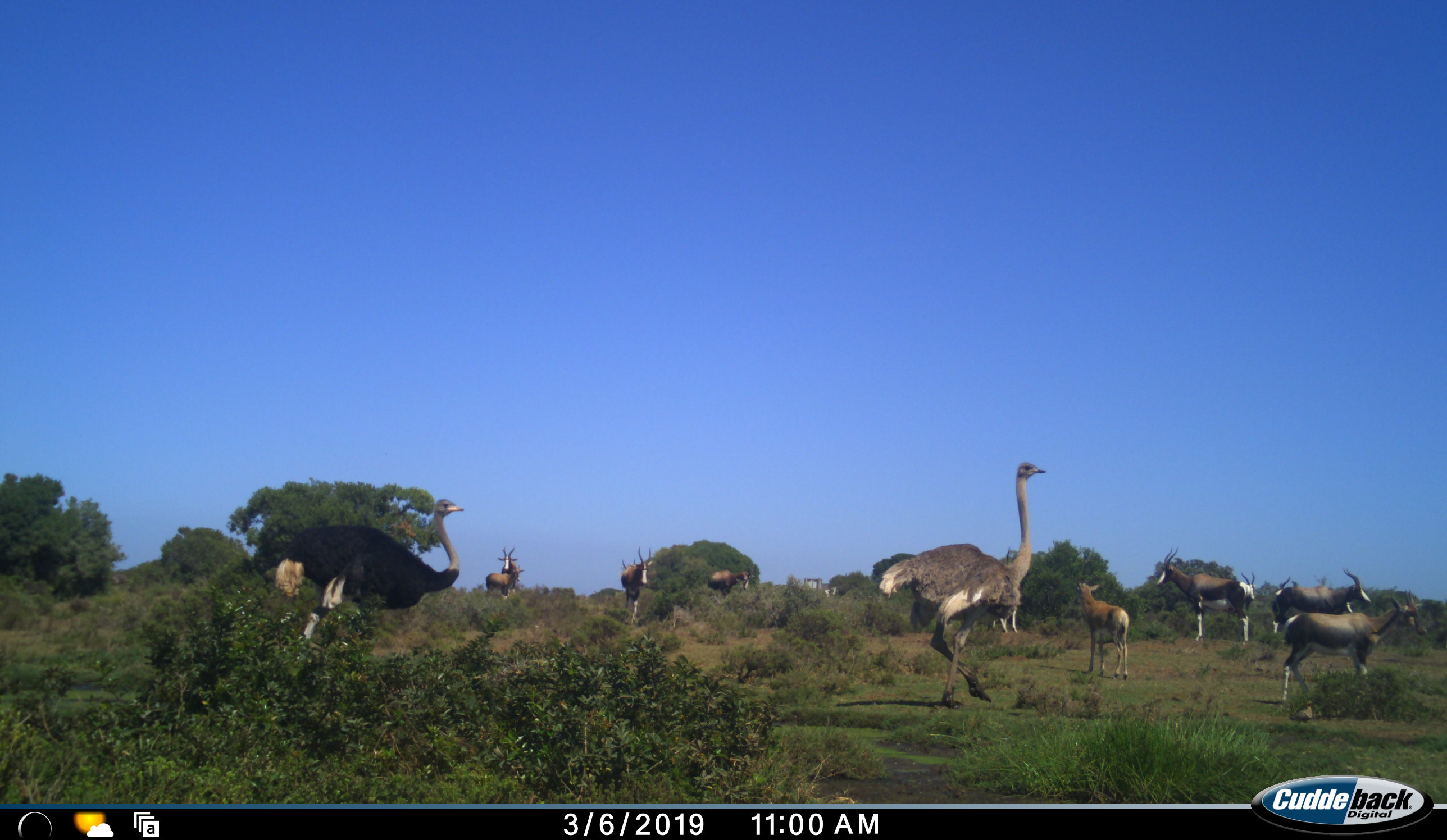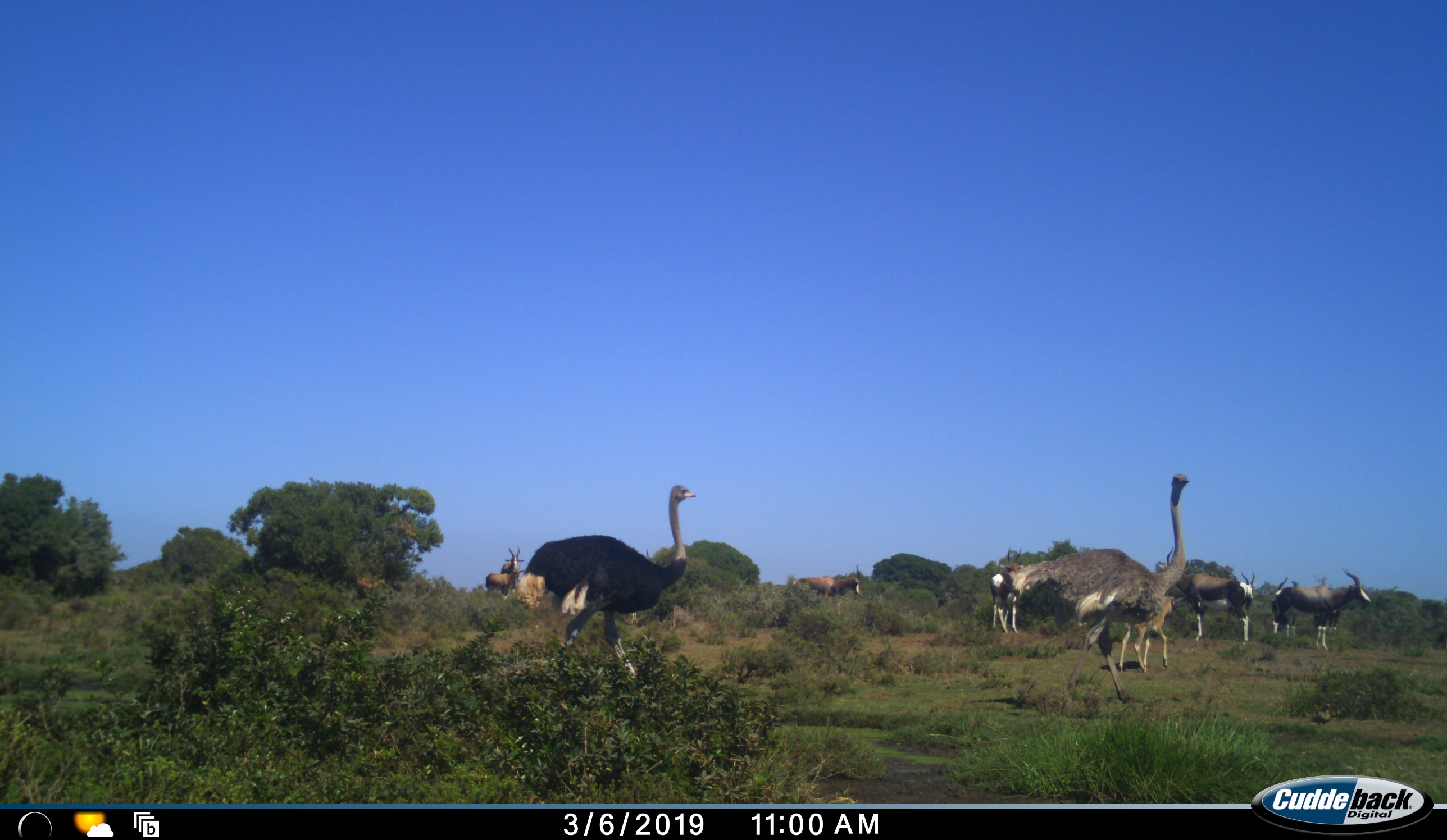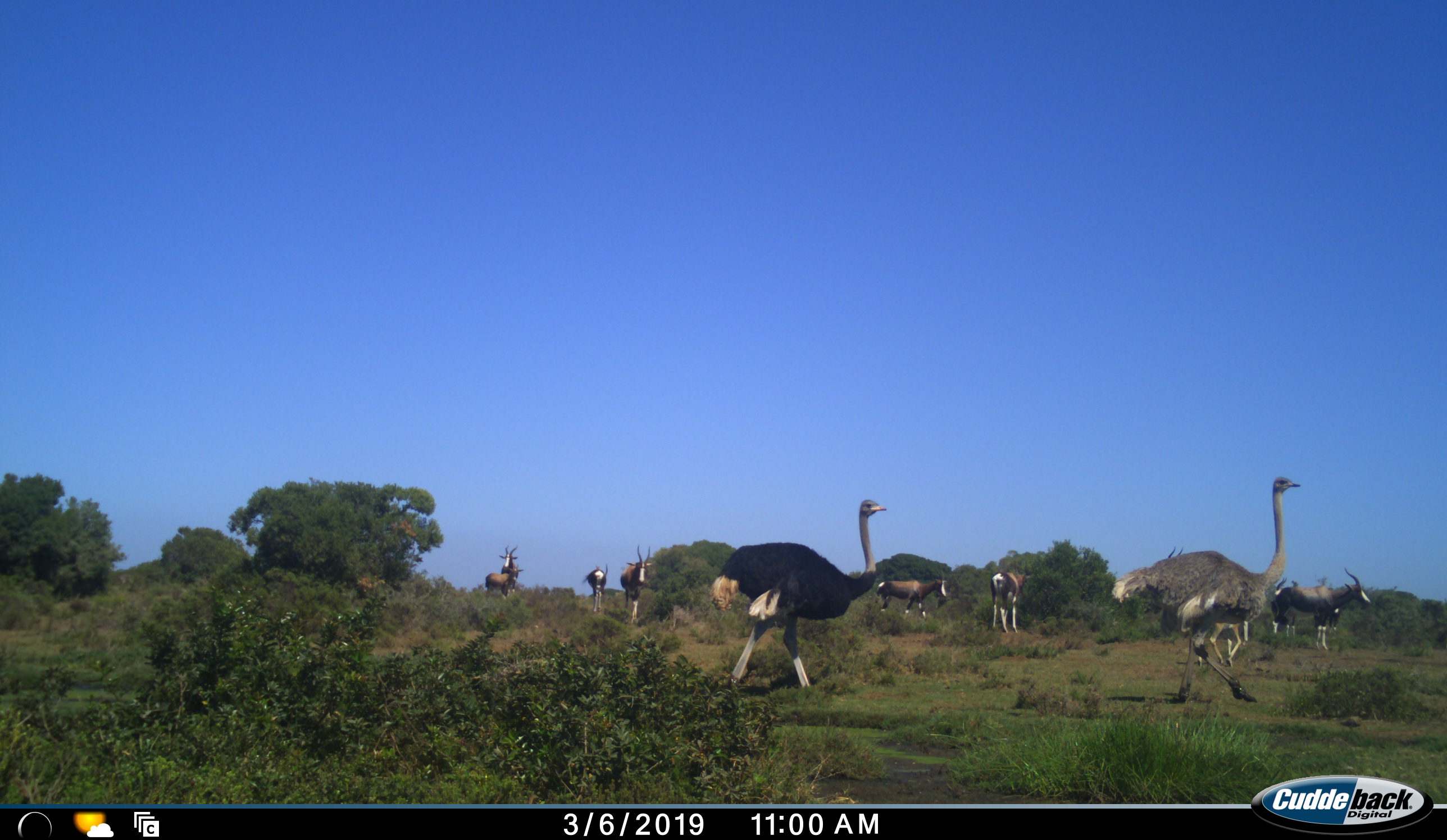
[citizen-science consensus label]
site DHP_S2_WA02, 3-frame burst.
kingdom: Animalia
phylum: Chordata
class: Mammalia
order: Artiodactyla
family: Bovidae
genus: Damaliscus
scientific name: Damaliscus pygargus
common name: bontebok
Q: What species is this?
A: Bontebok (Damaliscus pygargus).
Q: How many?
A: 11-50.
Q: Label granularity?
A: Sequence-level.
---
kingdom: Animalia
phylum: Chordata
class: Aves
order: Struthioniformes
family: Struthionidae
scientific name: Struthionidae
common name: ostrich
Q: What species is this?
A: Ostrich (Struthionidae).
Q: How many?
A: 2.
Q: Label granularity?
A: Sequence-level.